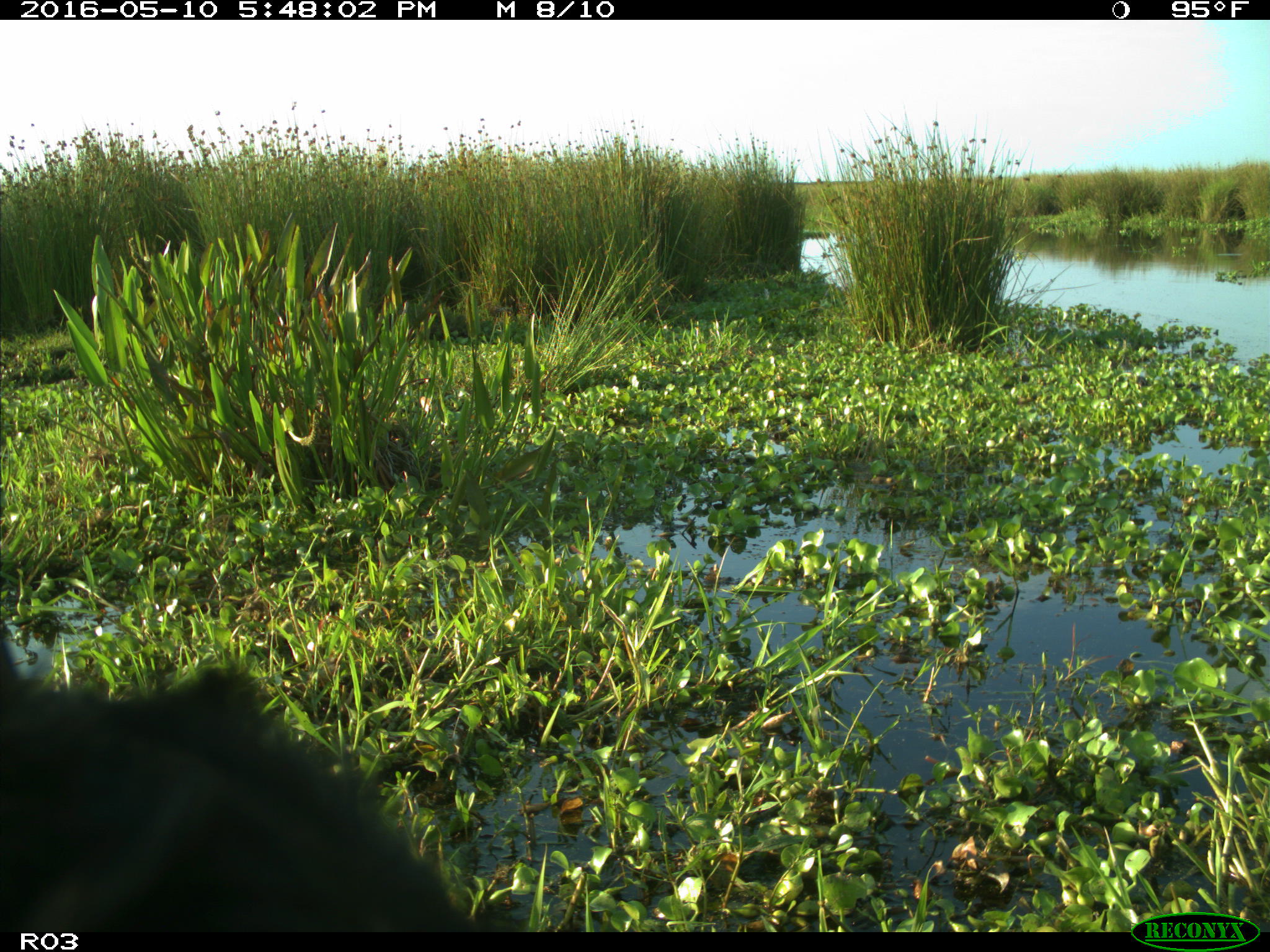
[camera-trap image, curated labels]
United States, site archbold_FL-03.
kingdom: Animalia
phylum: Chordata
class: Mammalia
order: Artiodactyla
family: Bovidae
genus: Bos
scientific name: Bos taurus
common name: domestic cow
Bos taurus (domestic cow).